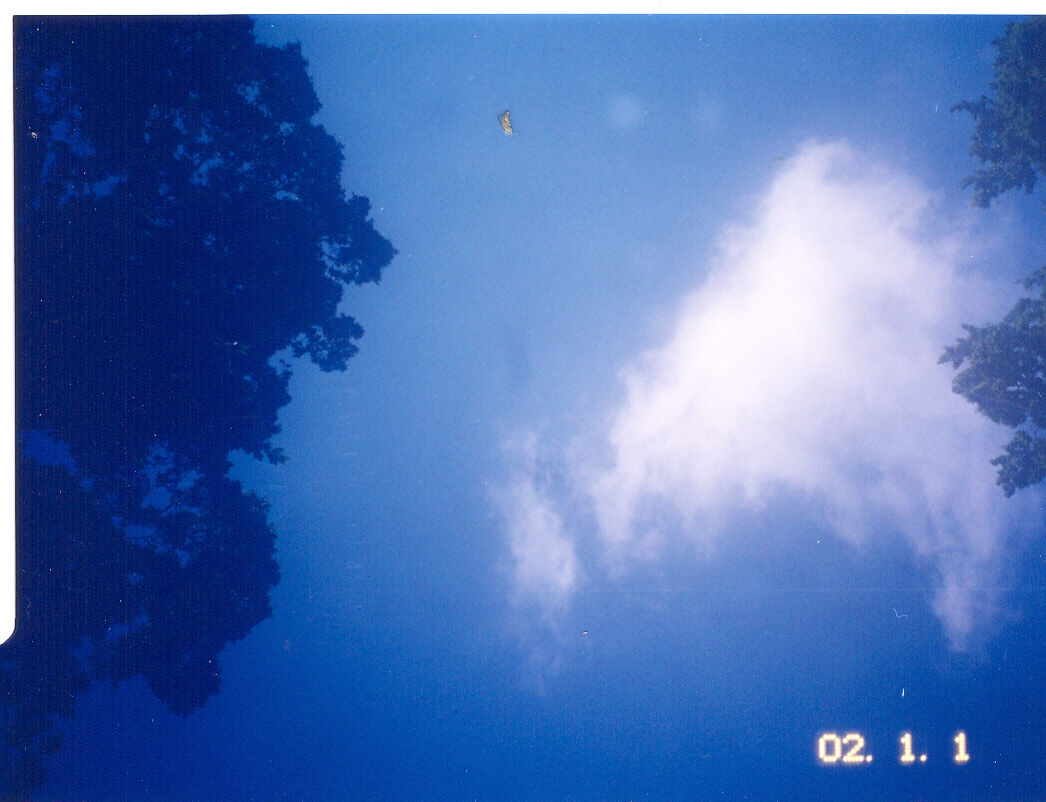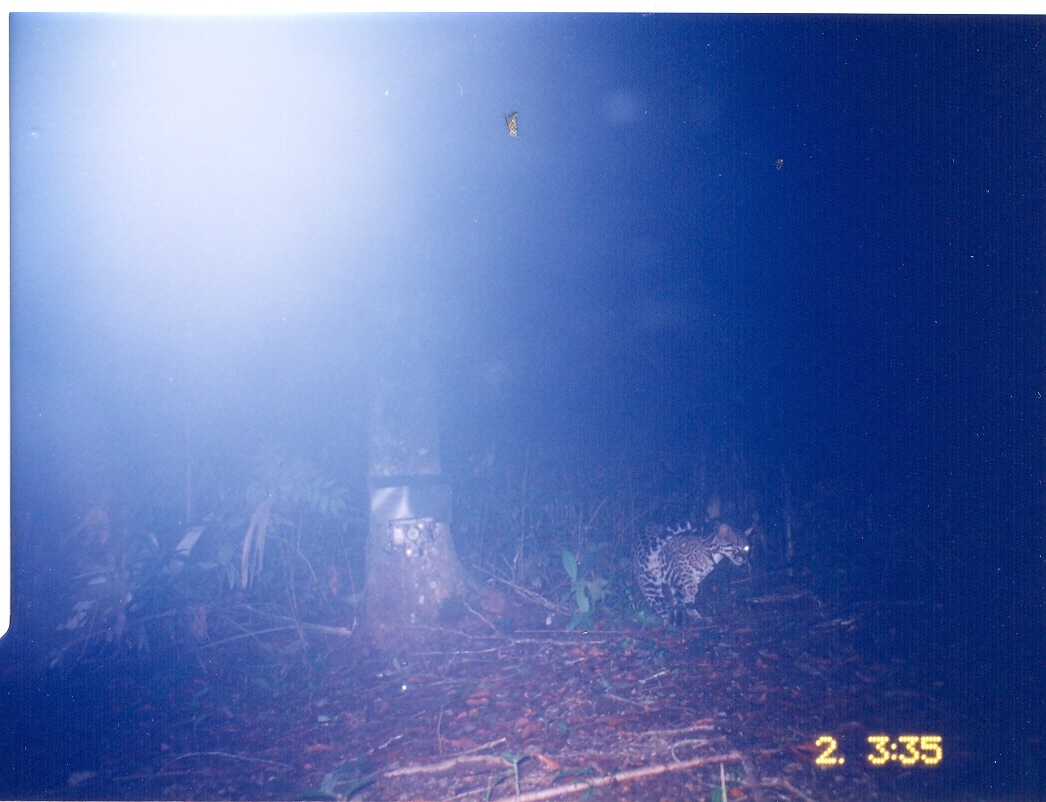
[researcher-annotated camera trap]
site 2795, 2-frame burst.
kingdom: Animalia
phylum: Chordata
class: Mammalia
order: Carnivora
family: Felidae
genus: Leopardus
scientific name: Leopardus pardalis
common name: ocelot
Leopardus pardalis (ocelot), count 1.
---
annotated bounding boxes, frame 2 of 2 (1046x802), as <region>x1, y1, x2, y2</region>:
leopardus pardalis: <region>633, 520, 753, 628</region>